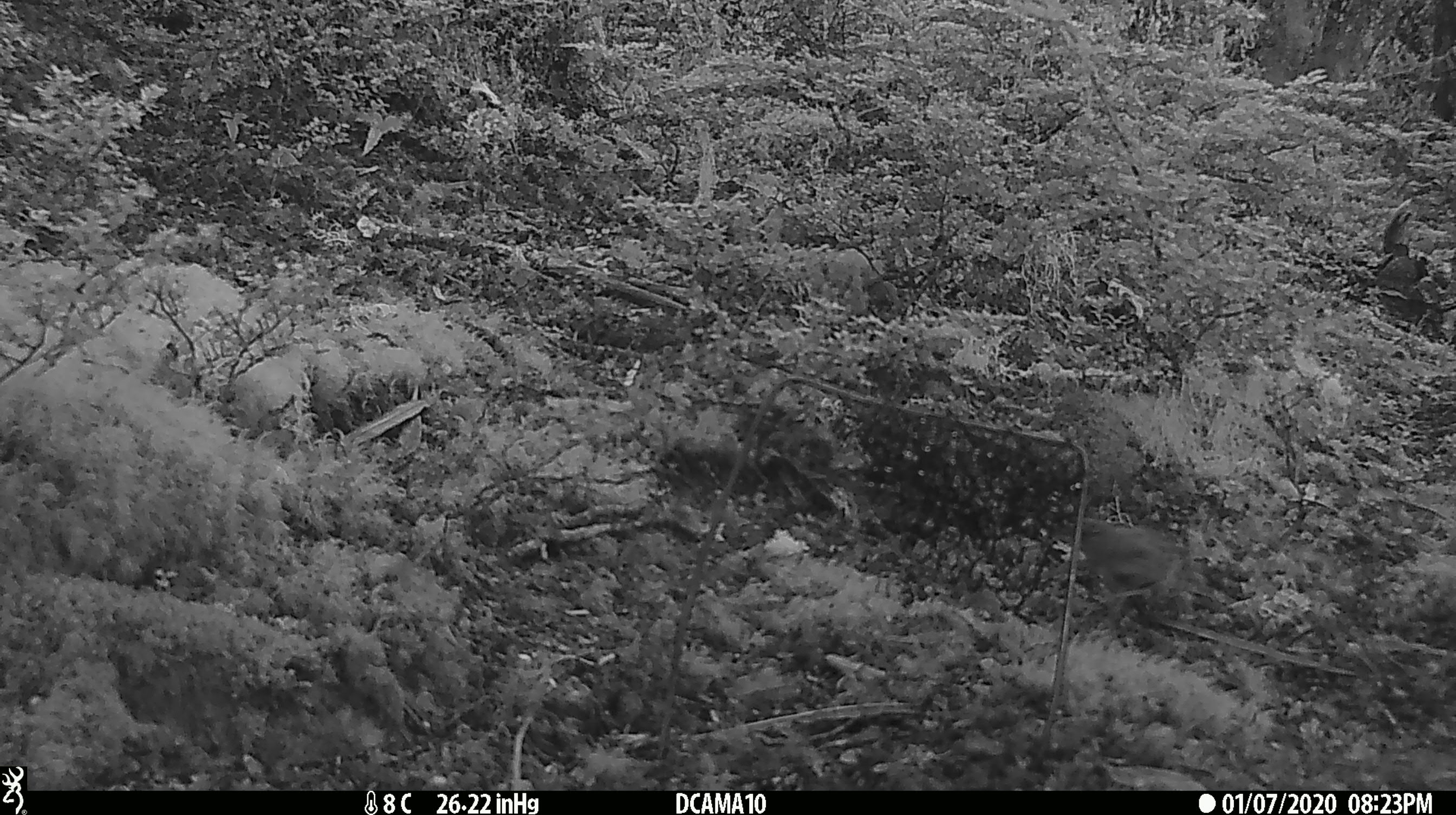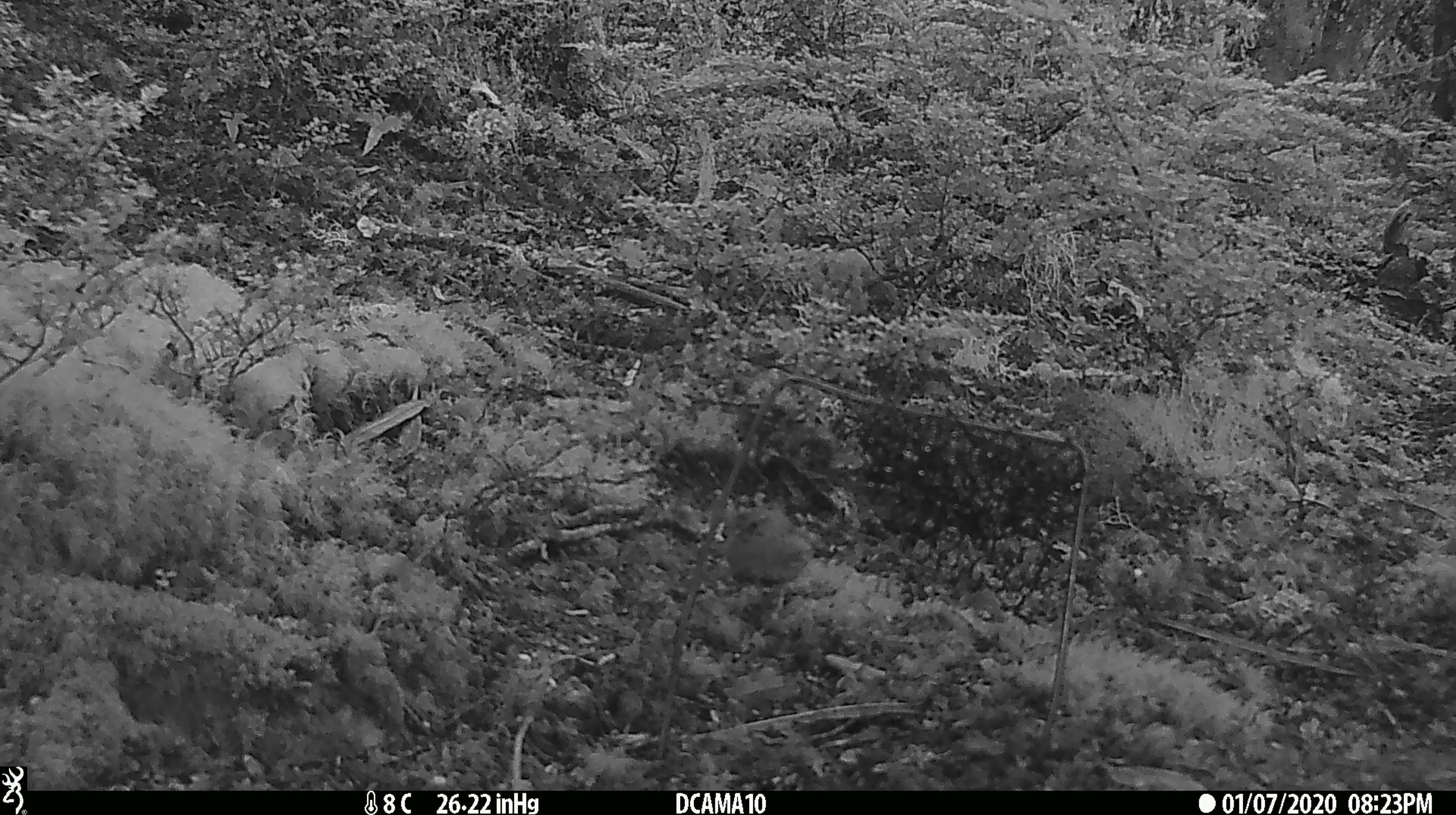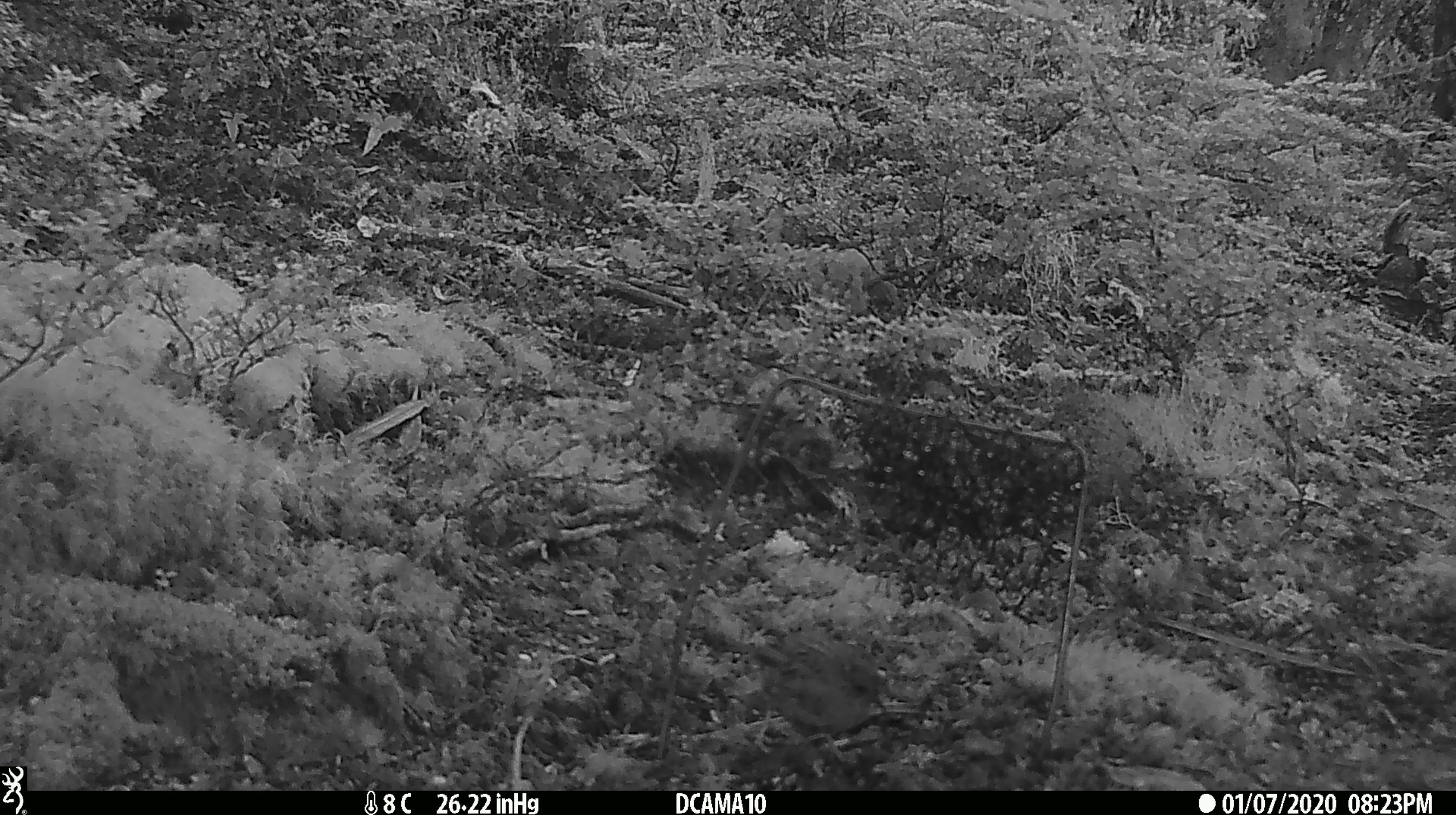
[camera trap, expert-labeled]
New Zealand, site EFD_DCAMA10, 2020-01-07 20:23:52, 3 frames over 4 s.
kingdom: Animalia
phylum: Chordata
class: Aves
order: Passeriformes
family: Prunellidae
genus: Prunella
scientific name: Prunella modularis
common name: dunnock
Dunnock (Prunella modularis).